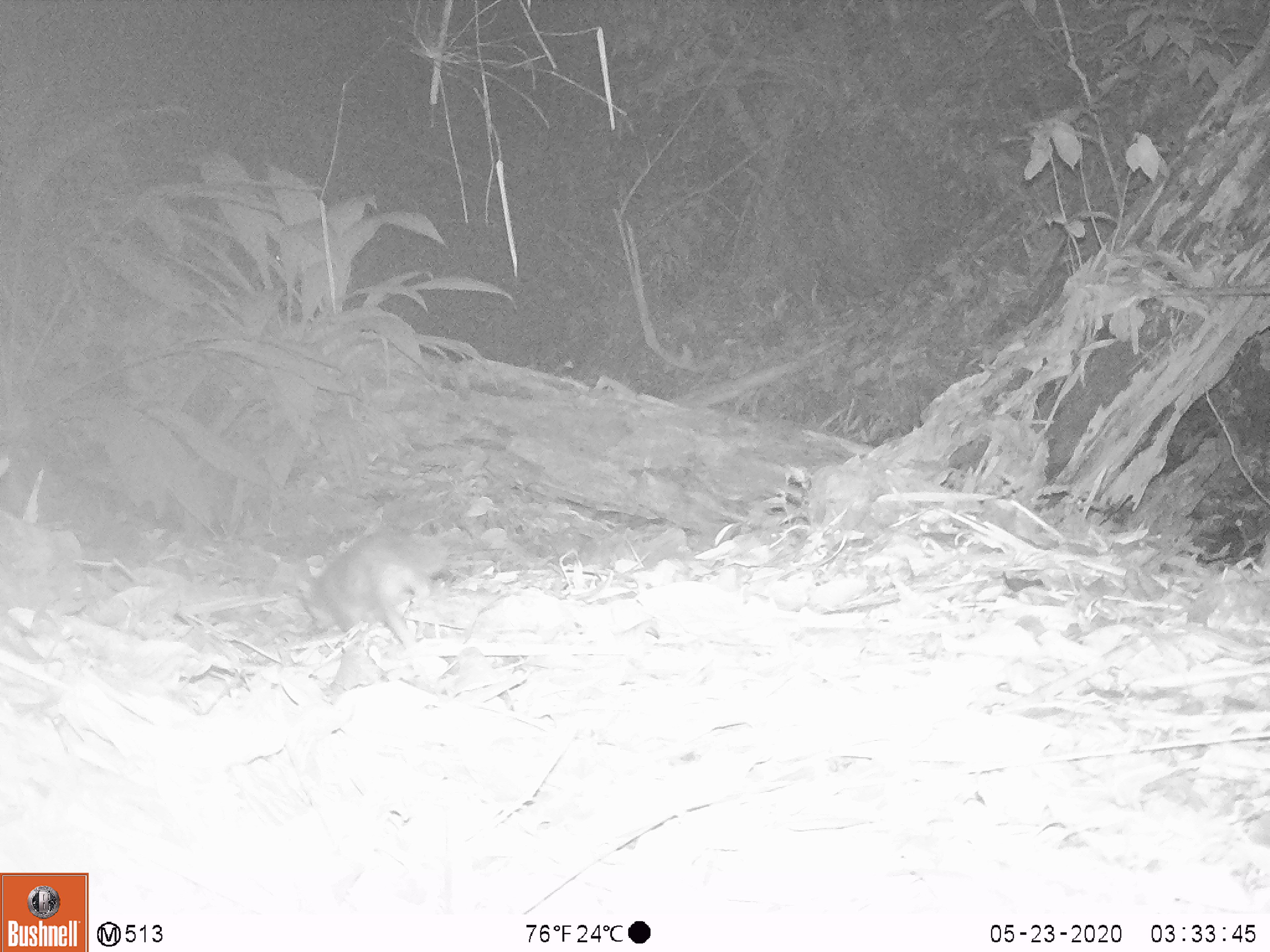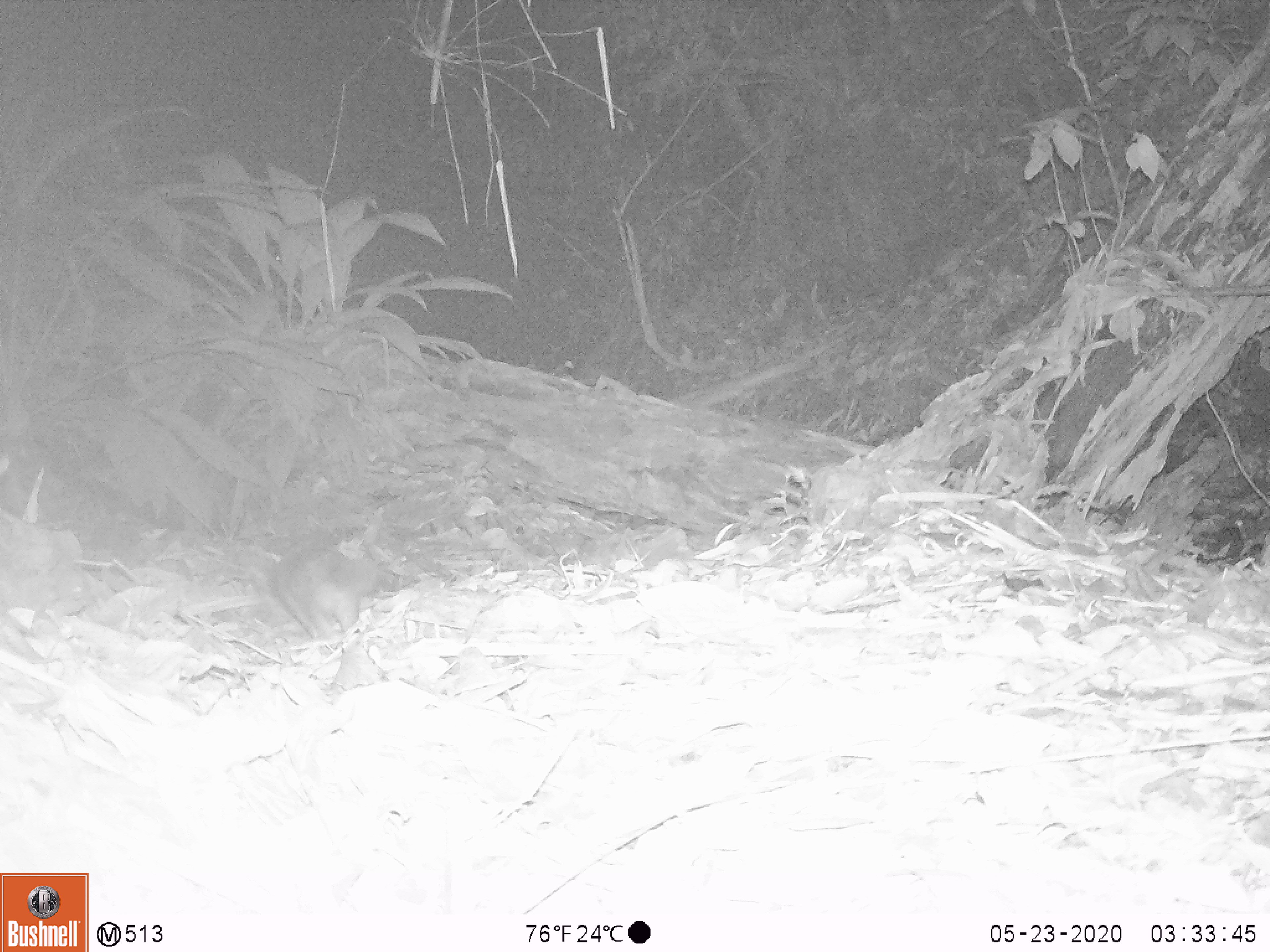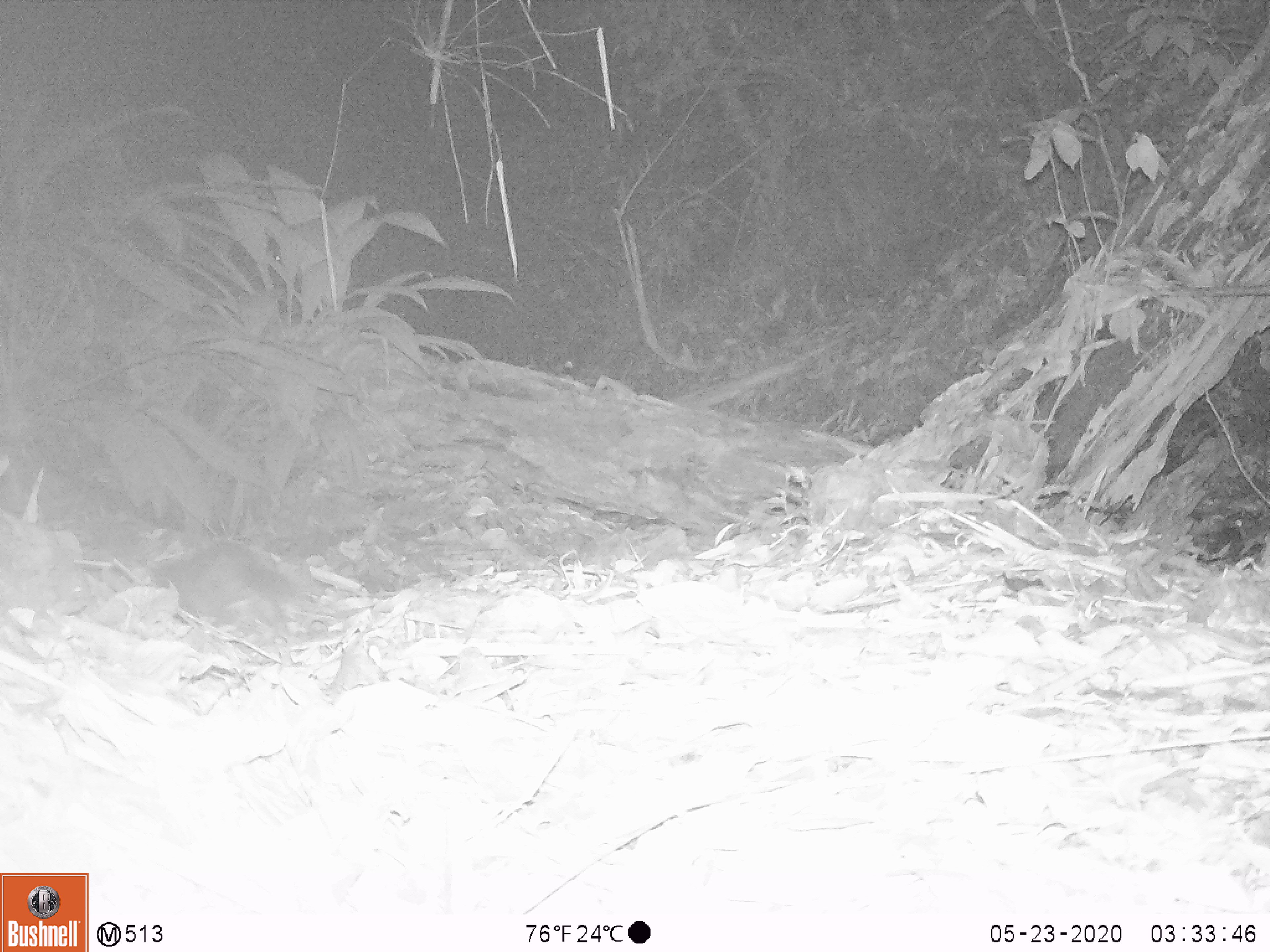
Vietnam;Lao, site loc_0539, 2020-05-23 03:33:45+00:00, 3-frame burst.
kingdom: Animalia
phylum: Chordata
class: Mammalia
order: Carnivora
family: Mustelidae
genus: Melogale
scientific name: Melogale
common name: ferret badger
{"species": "ferret badger (Melogale)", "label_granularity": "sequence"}